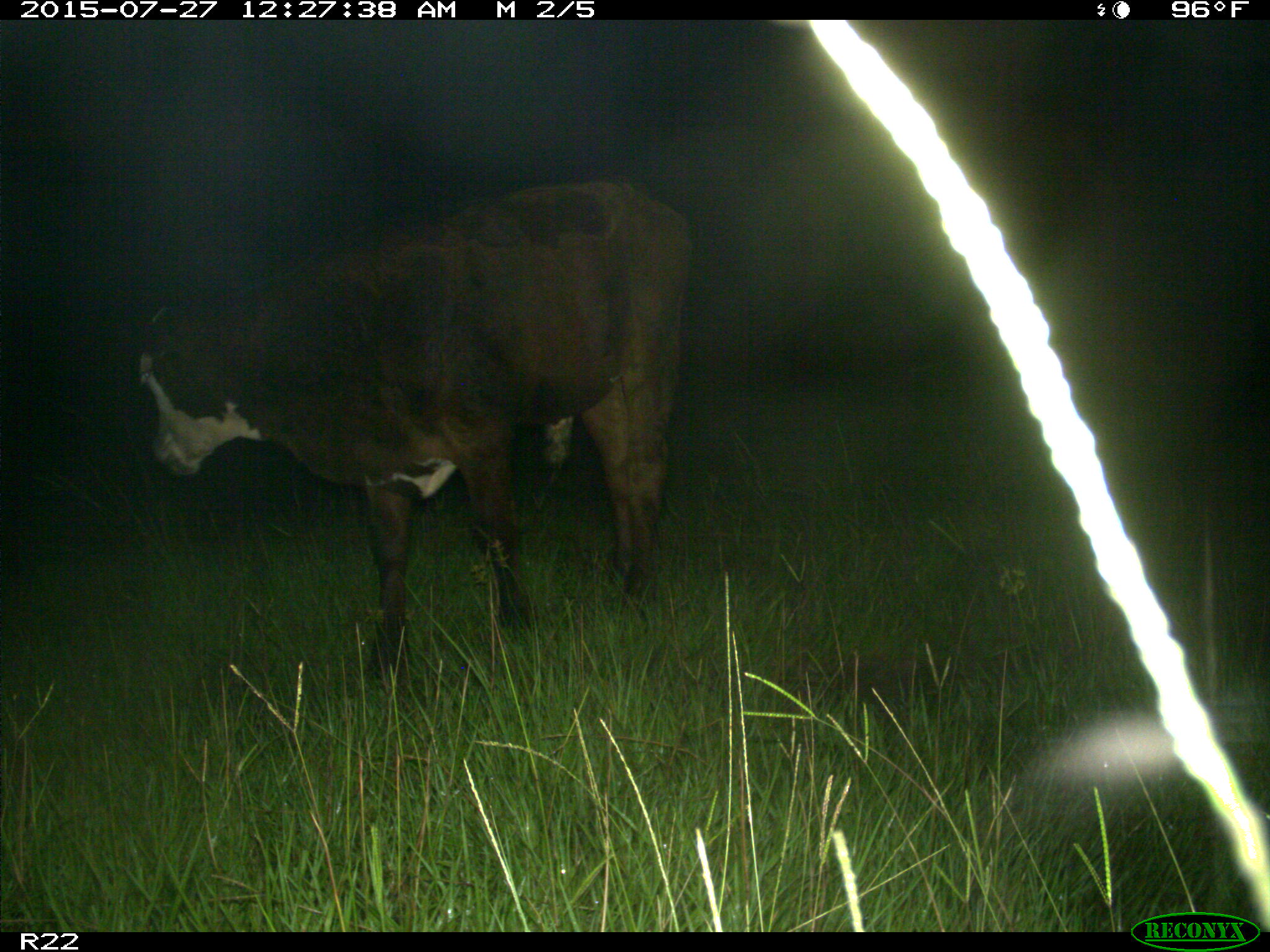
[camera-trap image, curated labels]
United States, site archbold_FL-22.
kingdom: Animalia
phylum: Chordata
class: Mammalia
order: Artiodactyla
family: Bovidae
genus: Bos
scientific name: Bos taurus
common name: domestic cow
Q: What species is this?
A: Bos taurus (domestic cow).